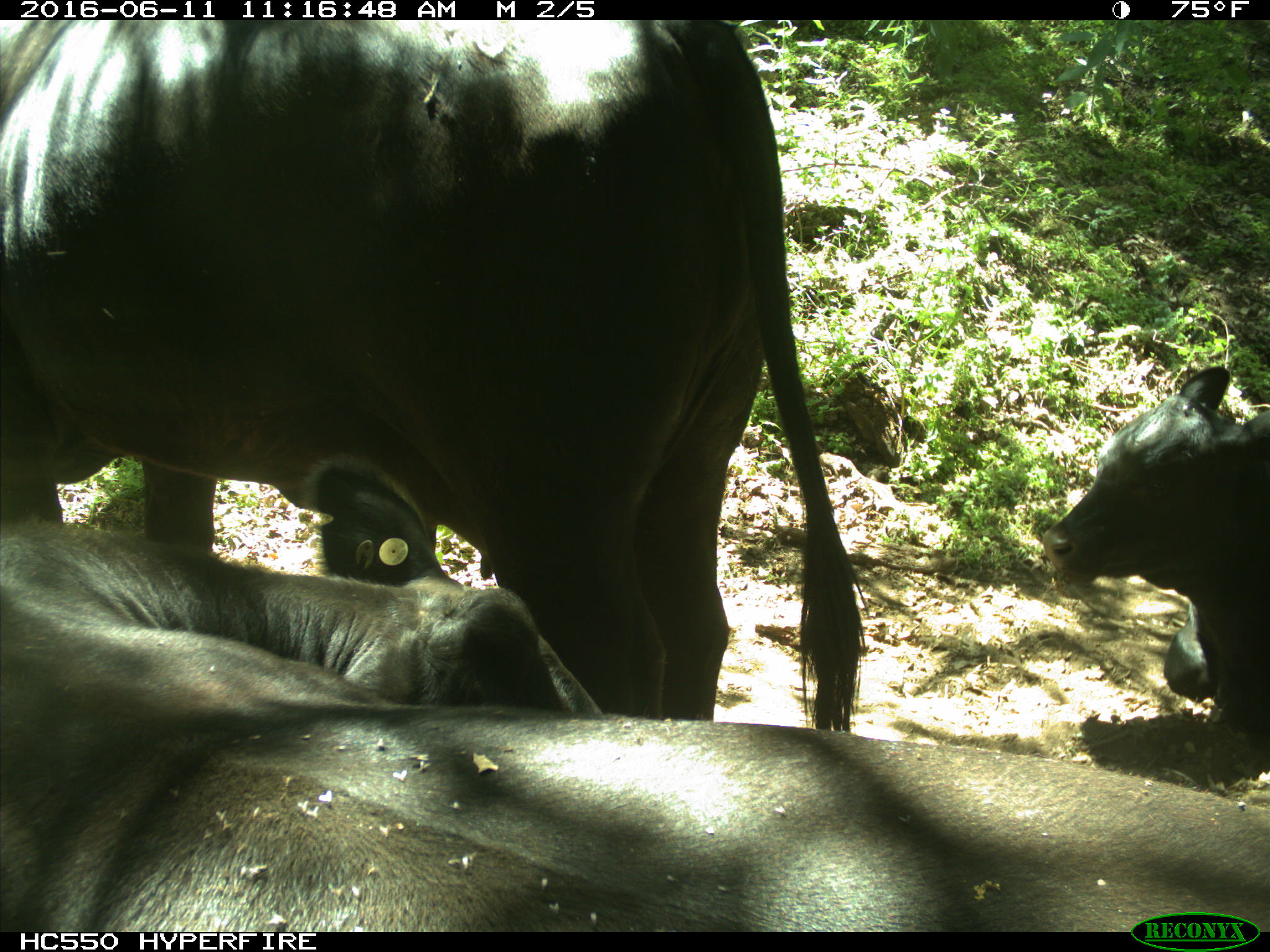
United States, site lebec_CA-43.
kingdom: Animalia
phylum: Chordata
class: Mammalia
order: Artiodactyla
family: Bovidae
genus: Bos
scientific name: Bos taurus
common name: domestic cow